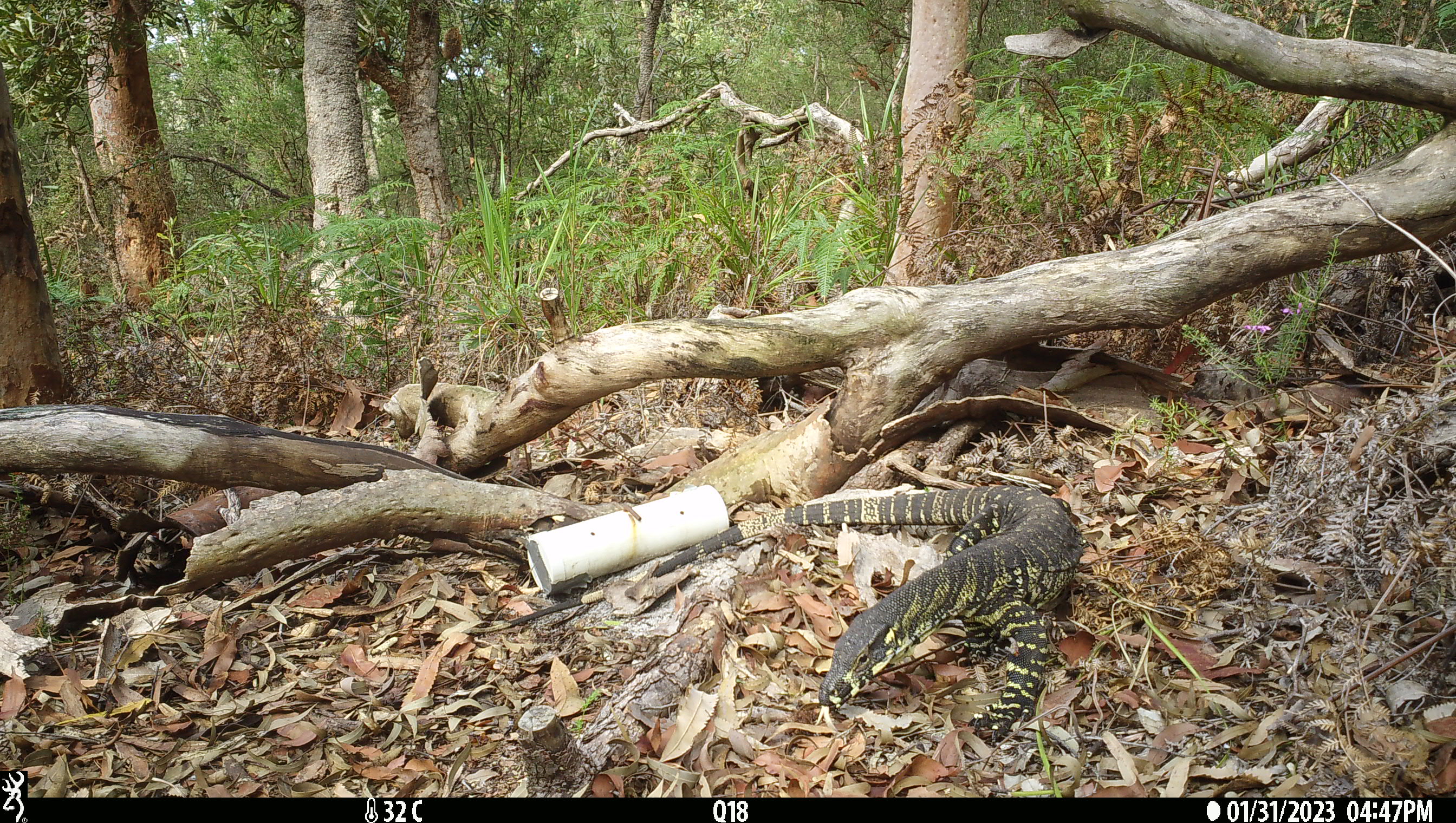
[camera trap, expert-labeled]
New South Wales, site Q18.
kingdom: Animalia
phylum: Chordata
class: Reptilia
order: Squamata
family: Varanidae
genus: Varanus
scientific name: Varanus varius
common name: lace monitor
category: goanna